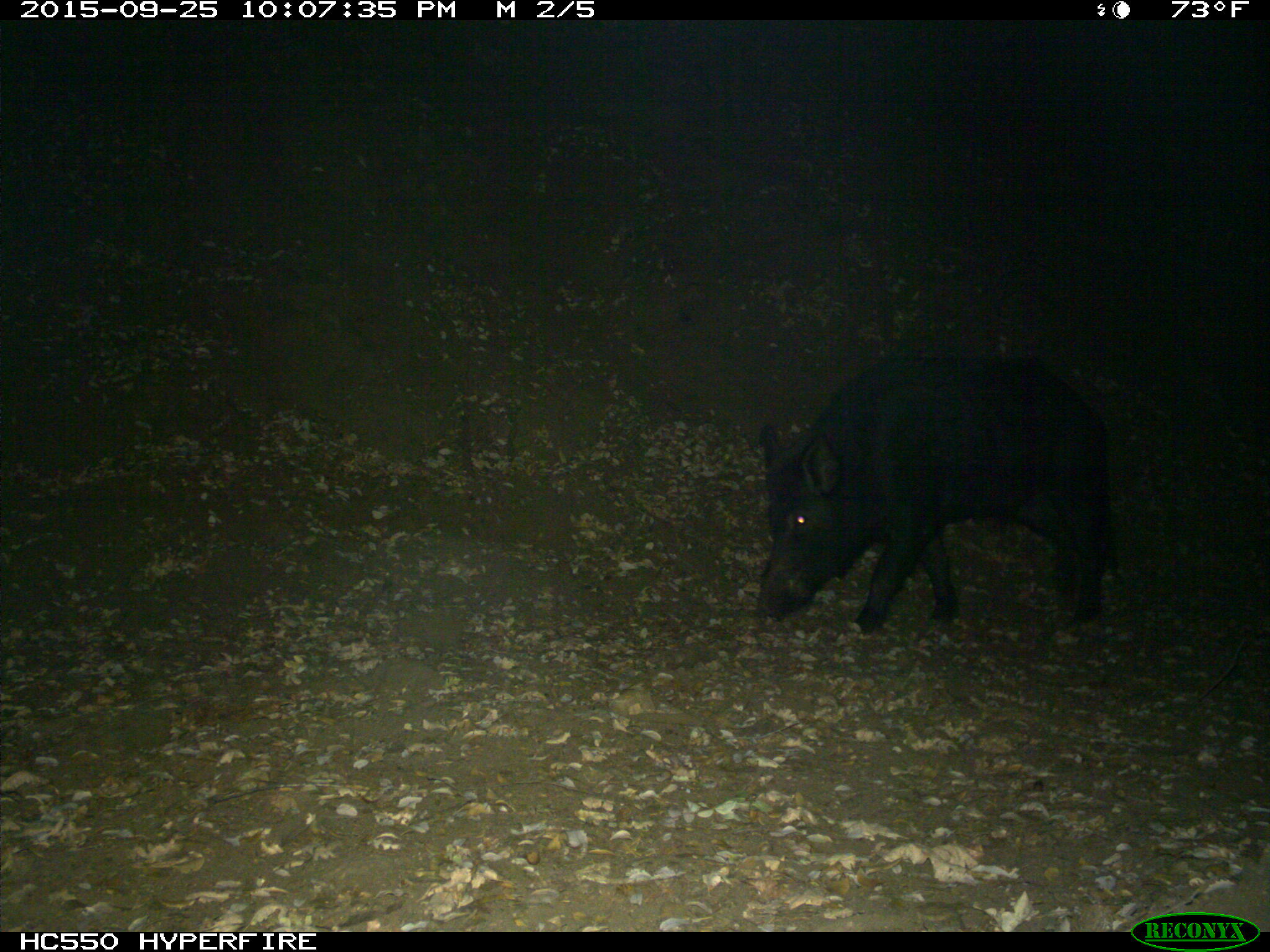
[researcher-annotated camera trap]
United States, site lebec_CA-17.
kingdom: Animalia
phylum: Chordata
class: Mammalia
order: Artiodactyla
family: Suidae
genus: Sus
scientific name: Sus scrofa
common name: wild boar